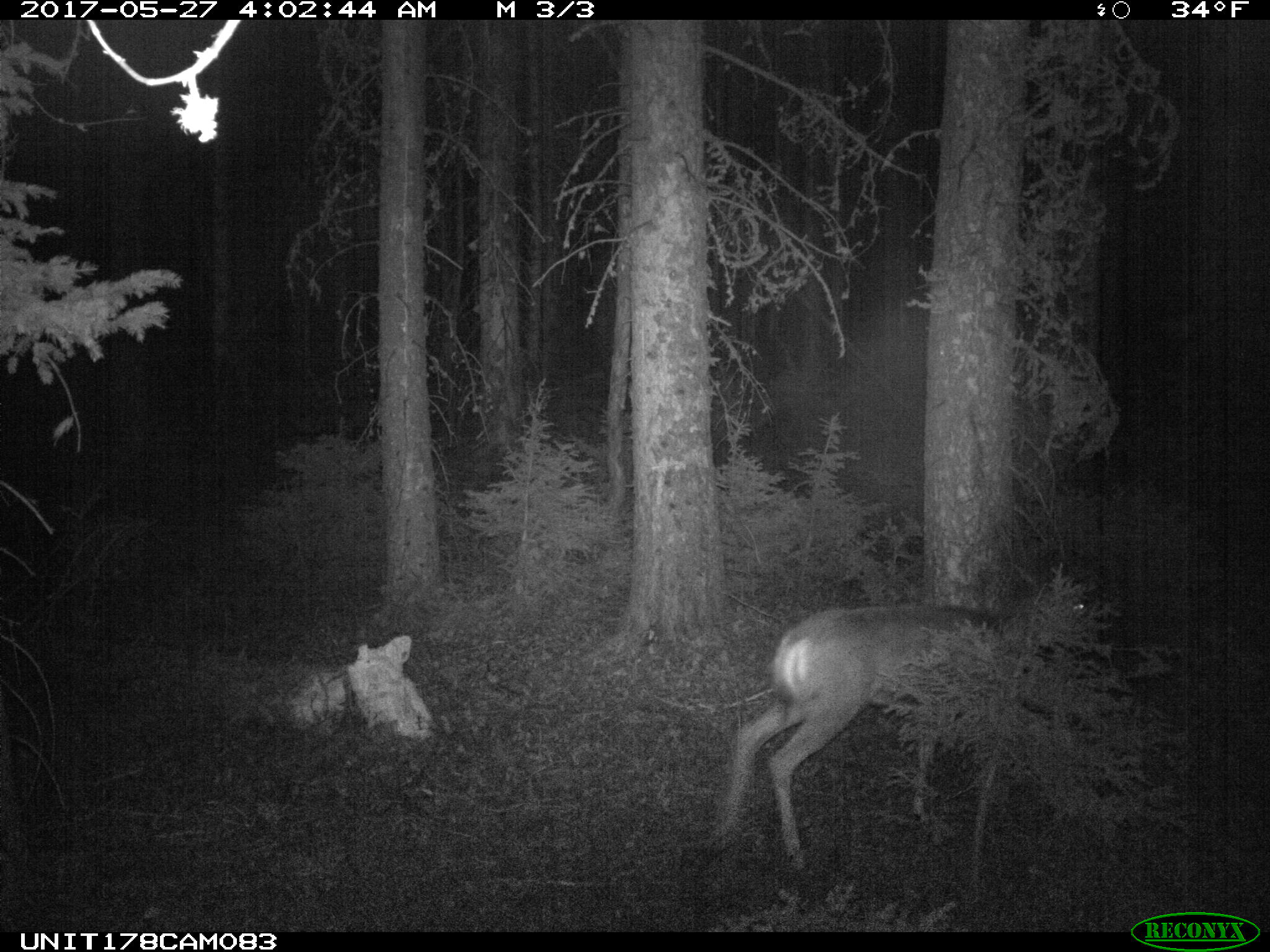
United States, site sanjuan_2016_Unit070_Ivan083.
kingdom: Animalia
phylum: Chordata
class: Mammalia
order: Artiodactyla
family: Cervidae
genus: Odocoileus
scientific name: Odocoileus hemionus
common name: mule deer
Odocoileus hemionus (mule deer).